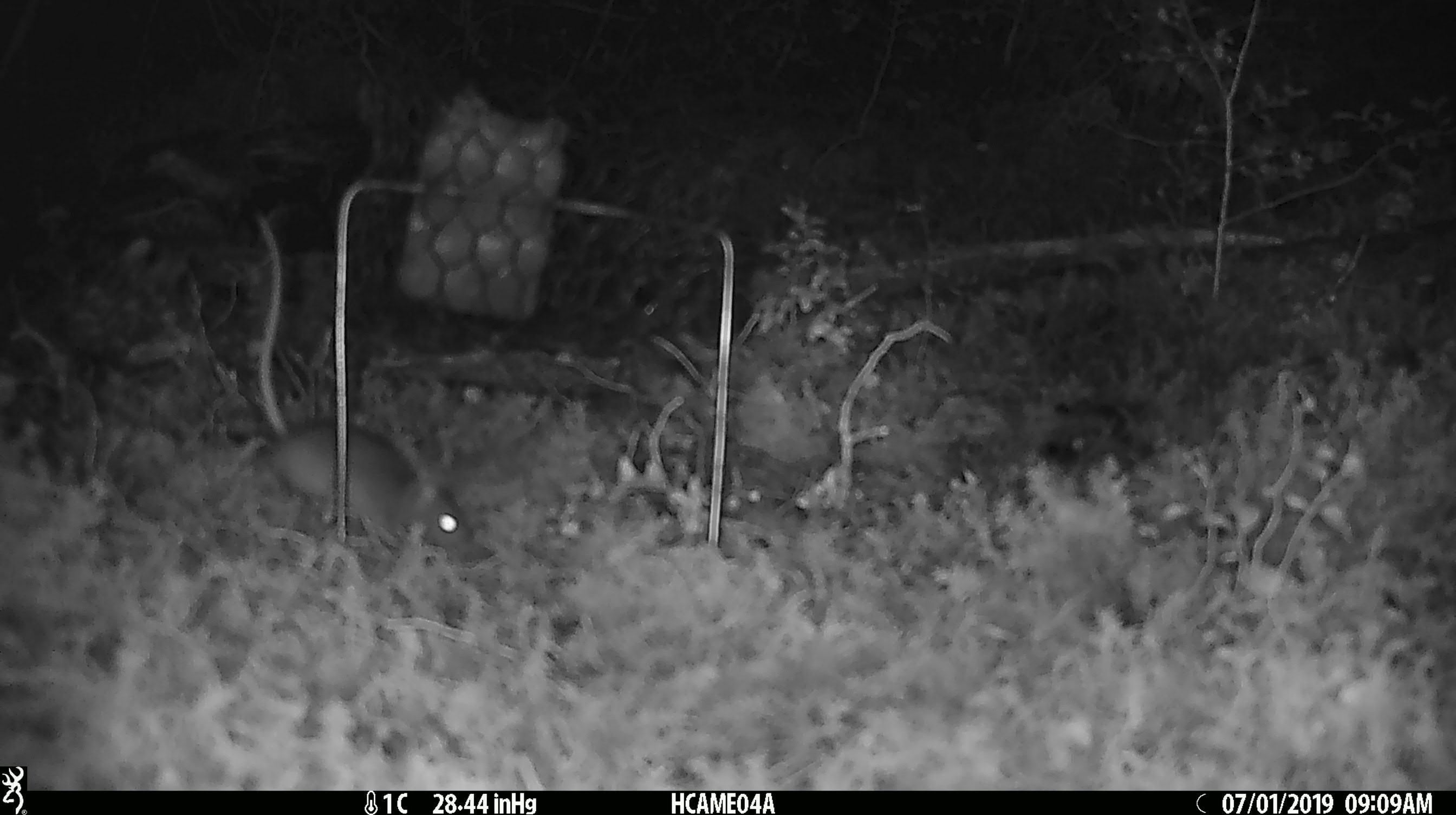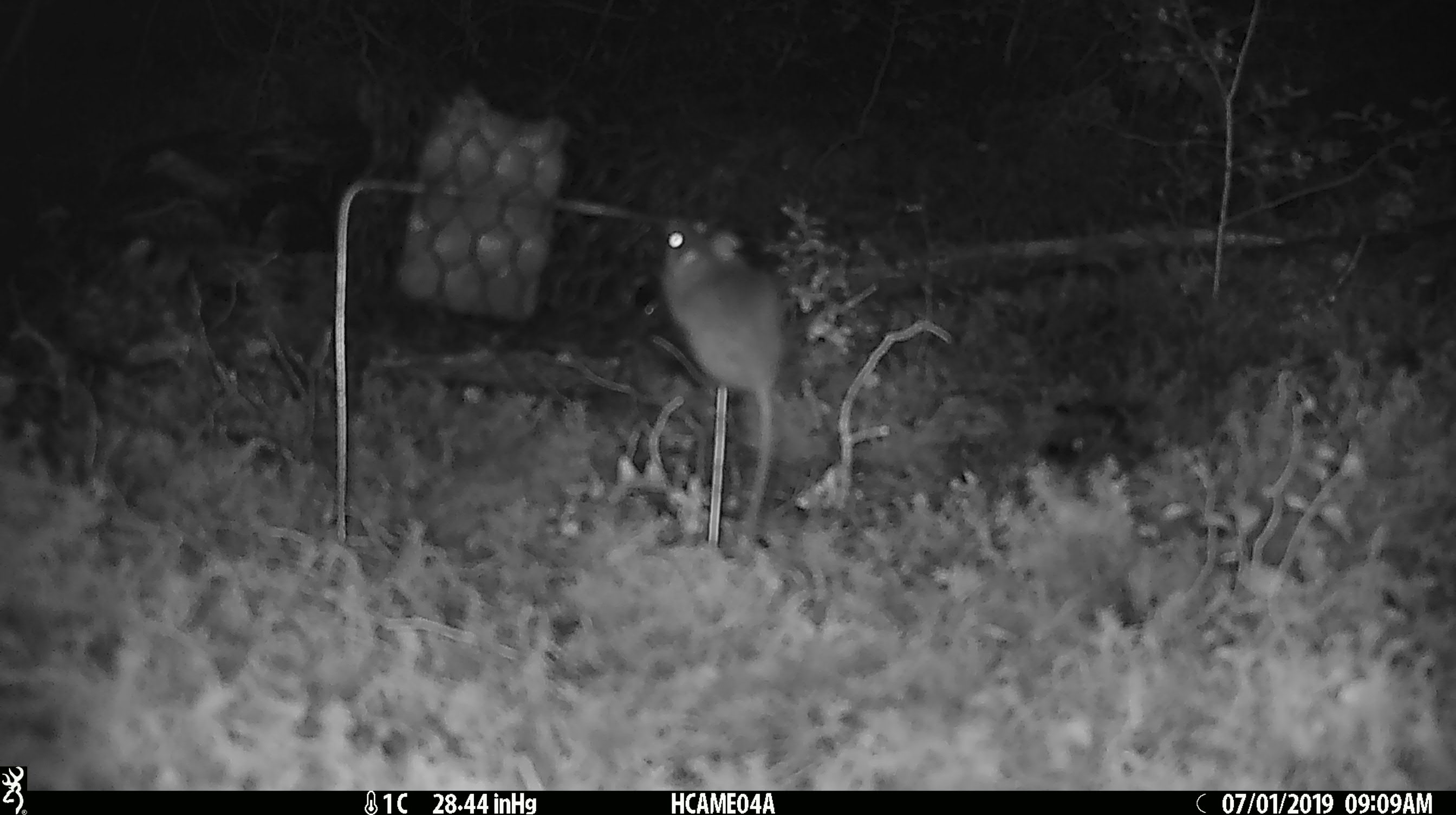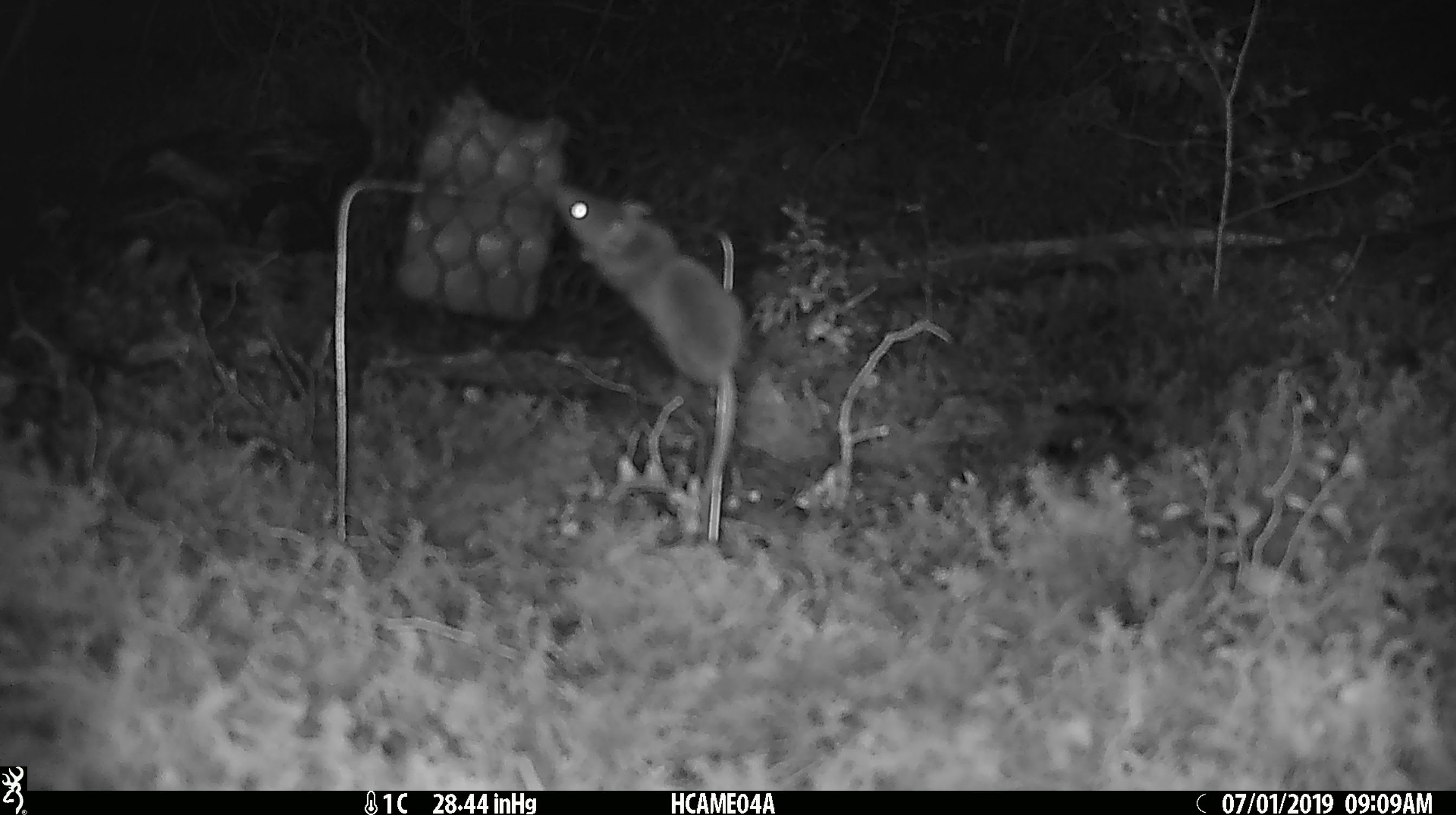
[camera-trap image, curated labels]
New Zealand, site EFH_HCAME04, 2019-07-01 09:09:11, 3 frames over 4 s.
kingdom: Animalia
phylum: Chordata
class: Mammalia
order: Rodentia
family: Muridae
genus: Mus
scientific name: Mus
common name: mouse